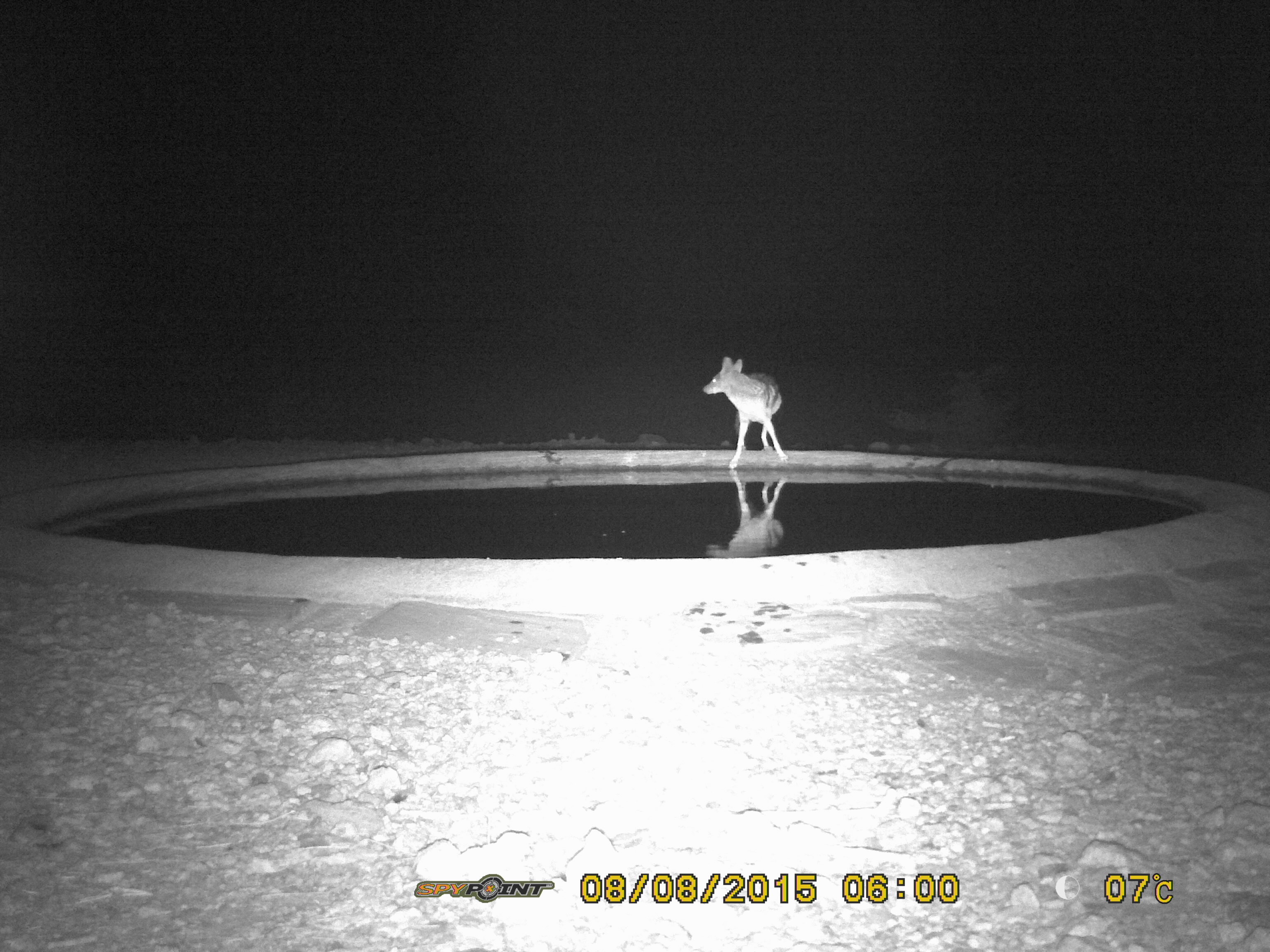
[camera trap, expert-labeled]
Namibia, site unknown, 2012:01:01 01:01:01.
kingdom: Animalia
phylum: Chordata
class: Mammalia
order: Carnivora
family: Canidae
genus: Lupulella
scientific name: Lupulella mesomelas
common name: black-backed jackal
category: canis mesomelas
Canis mesomelas (black-backed jackal) (Lupulella mesomelas).